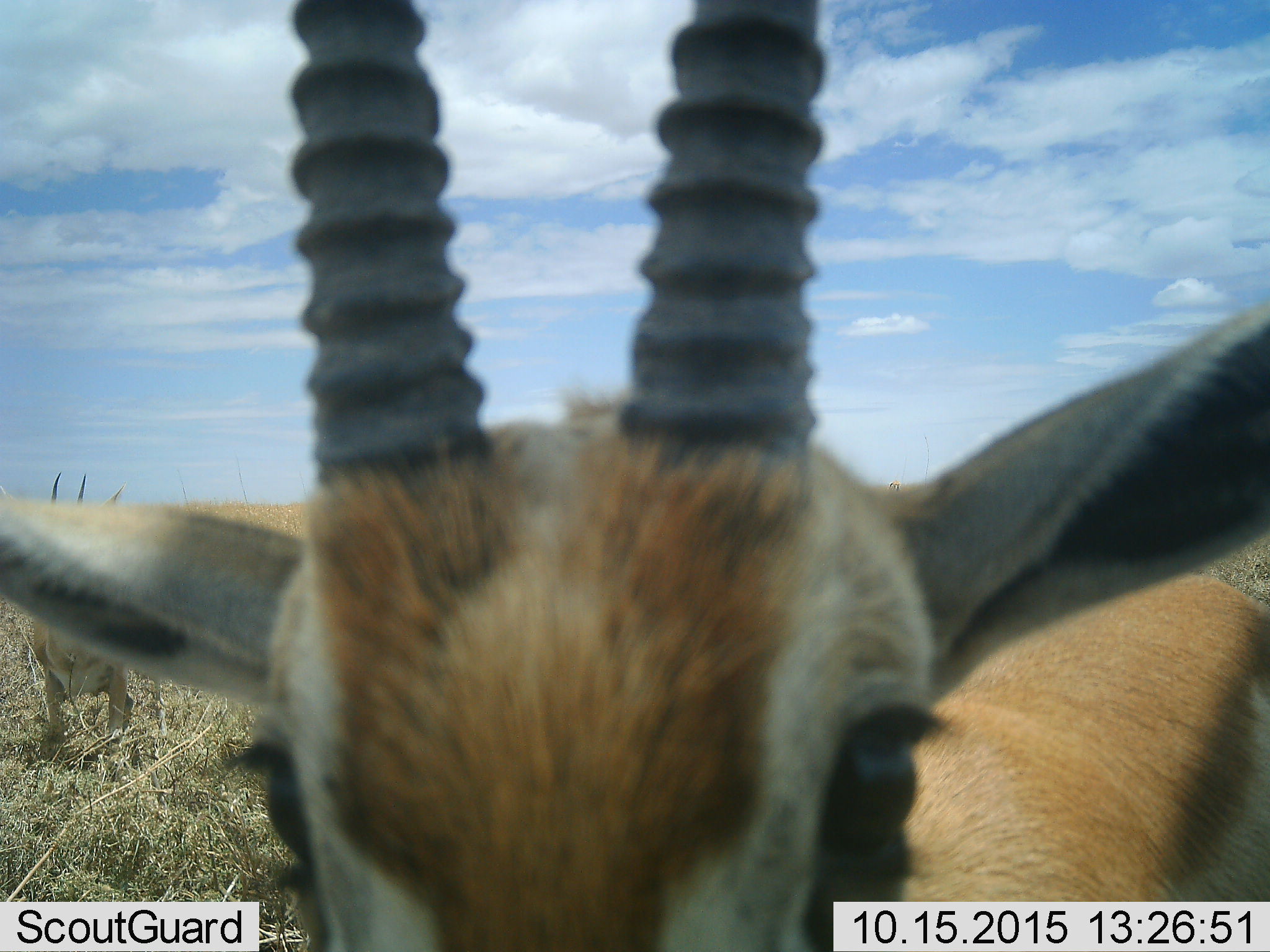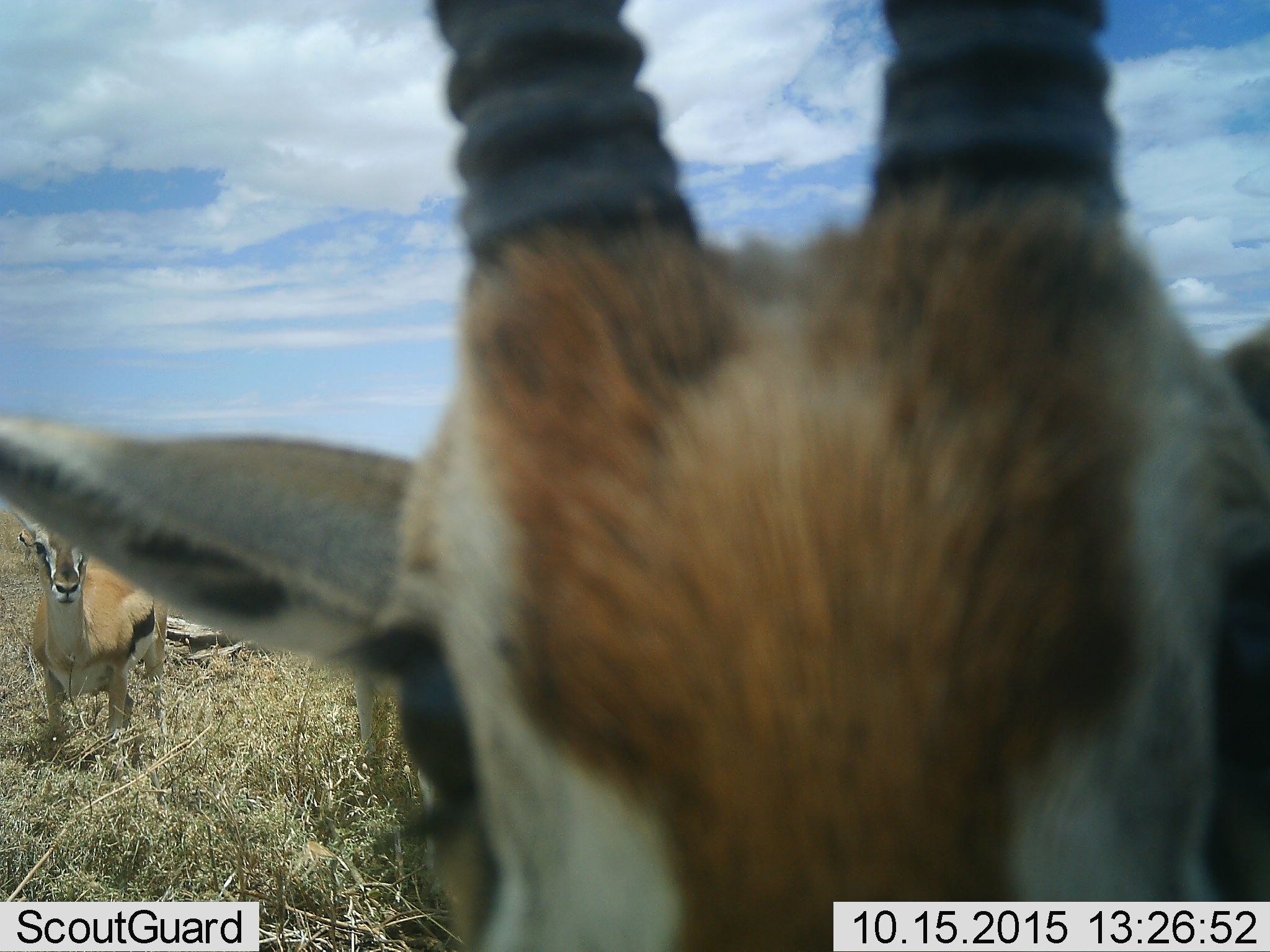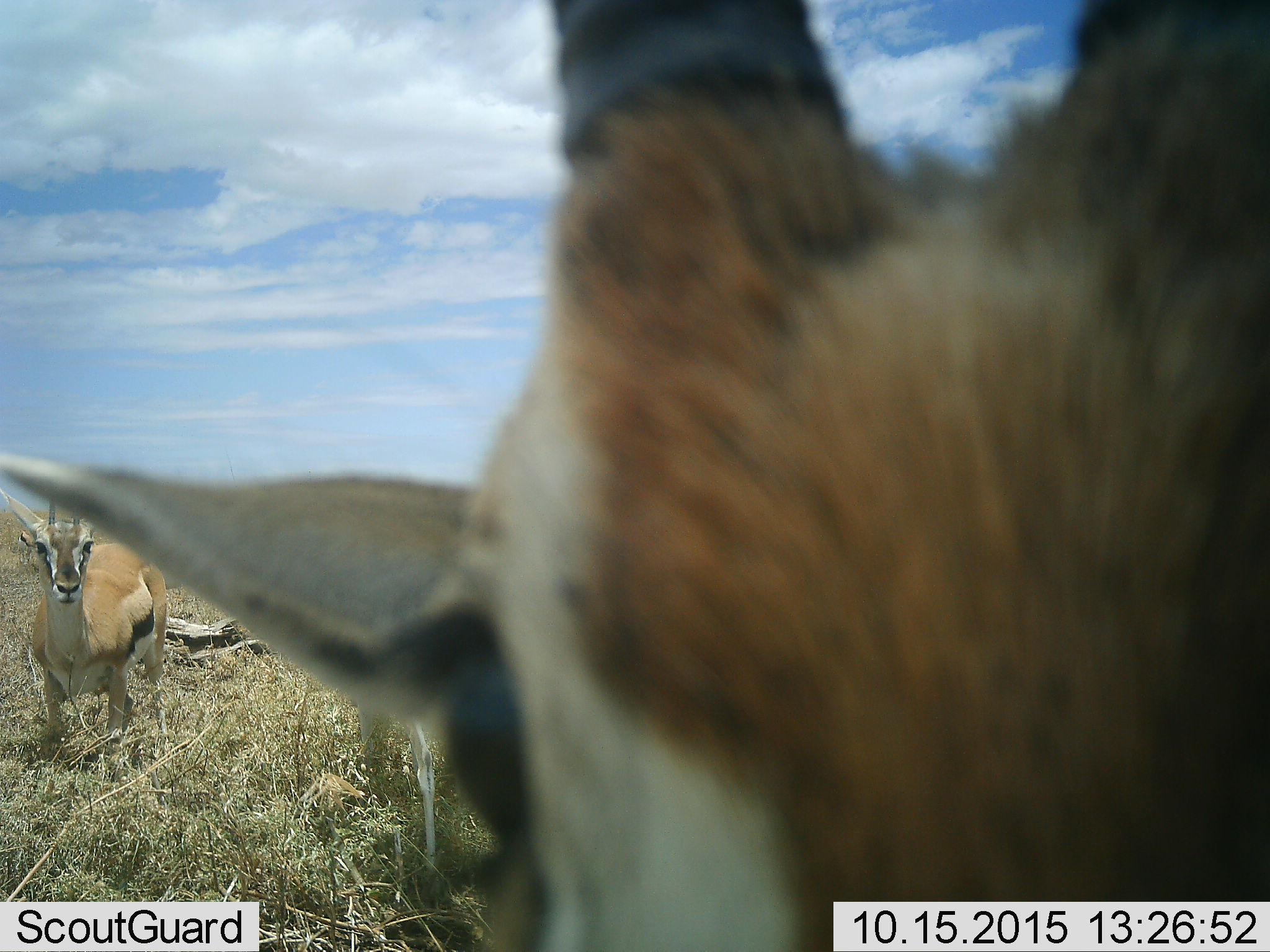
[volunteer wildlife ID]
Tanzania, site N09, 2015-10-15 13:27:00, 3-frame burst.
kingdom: Animalia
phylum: Chordata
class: Mammalia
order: Artiodactyla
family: Bovidae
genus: Eudorcas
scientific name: Eudorcas thomsonii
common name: thomson's gazelle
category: gazellethomsons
Gazellethomsons (thomson's gazelle) (Eudorcas thomsonii), count 3. Behavior (volunteer vote fractions): standing 86%, resting 0%, moving 0%, interacting 29%. Young present (vote fraction): 0%. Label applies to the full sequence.